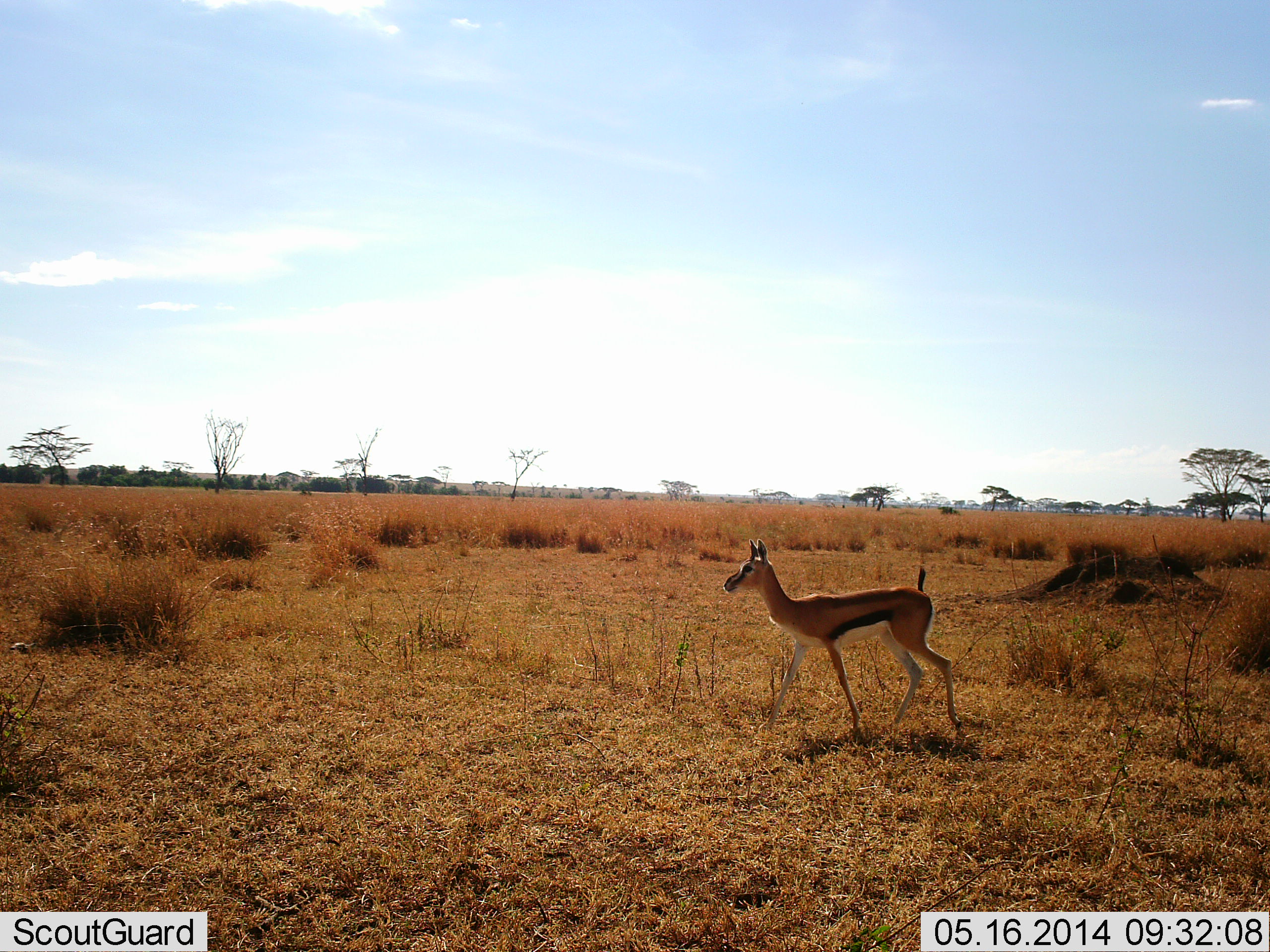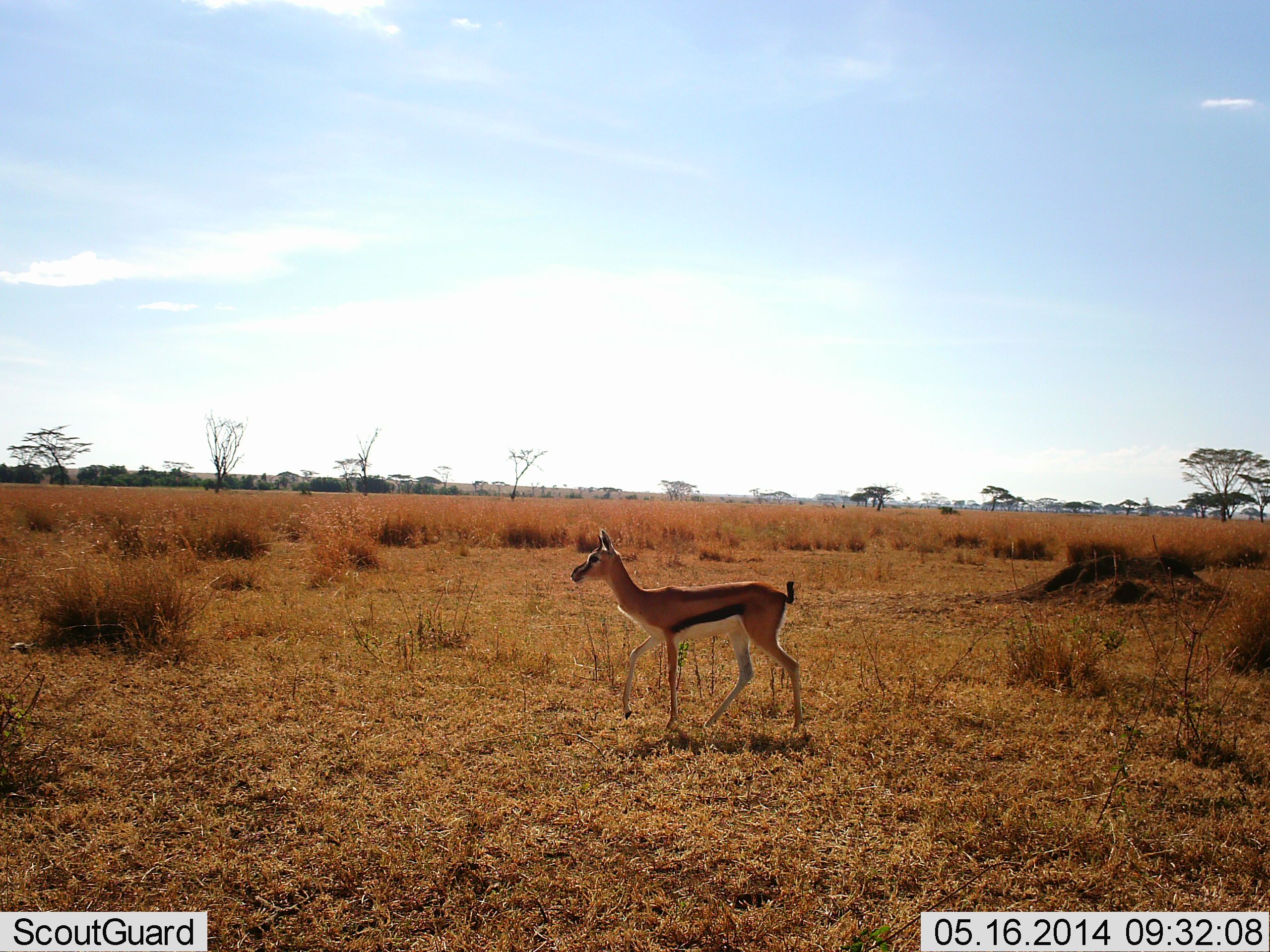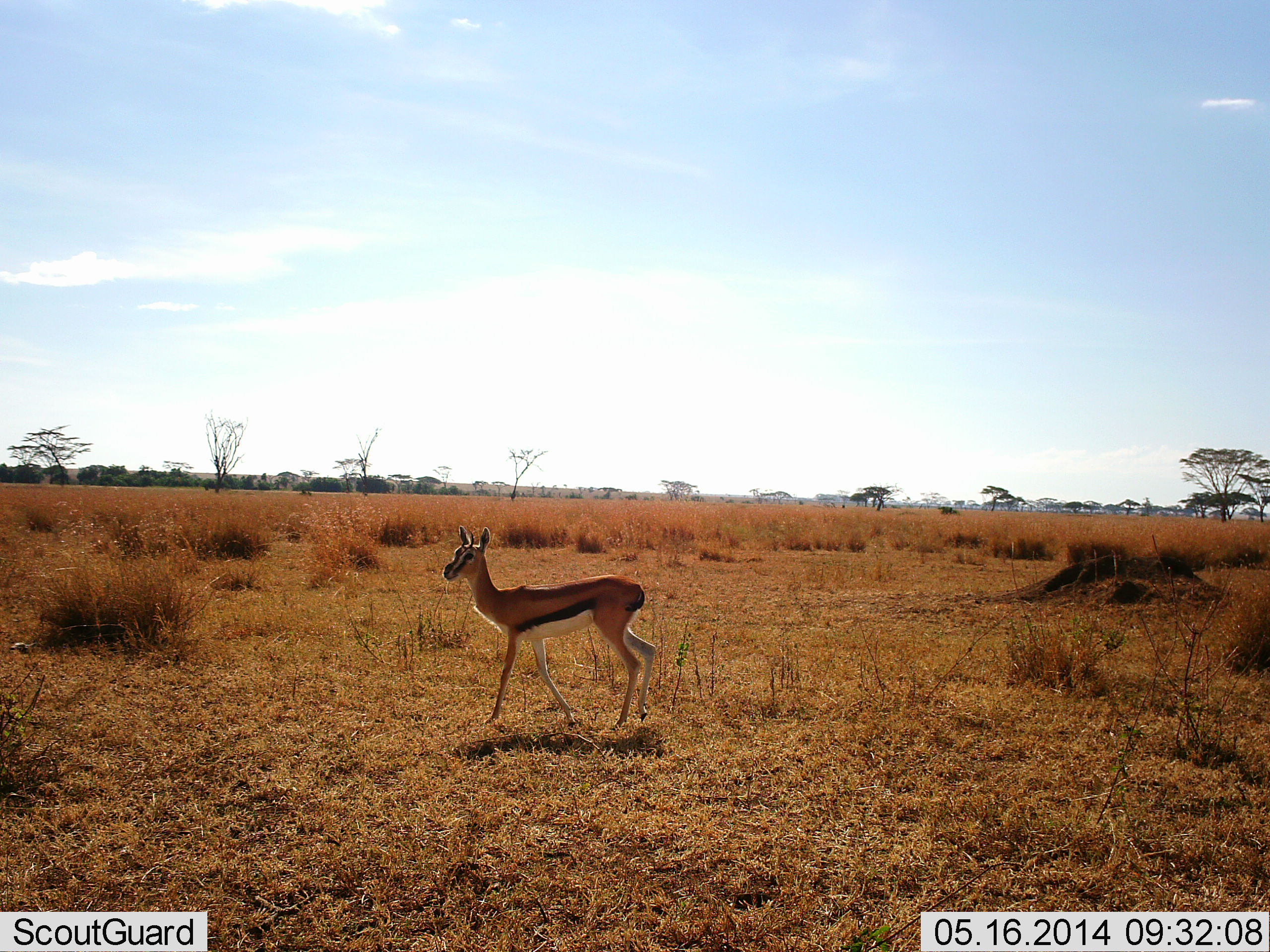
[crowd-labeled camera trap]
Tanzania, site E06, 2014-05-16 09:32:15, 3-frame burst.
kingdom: Animalia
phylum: Chordata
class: Mammalia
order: Artiodactyla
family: Bovidae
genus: Eudorcas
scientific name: Eudorcas thomsonii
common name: thomson's gazelle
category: gazellethomsons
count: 1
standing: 0%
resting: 0%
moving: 100%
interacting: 0%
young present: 0%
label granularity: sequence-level